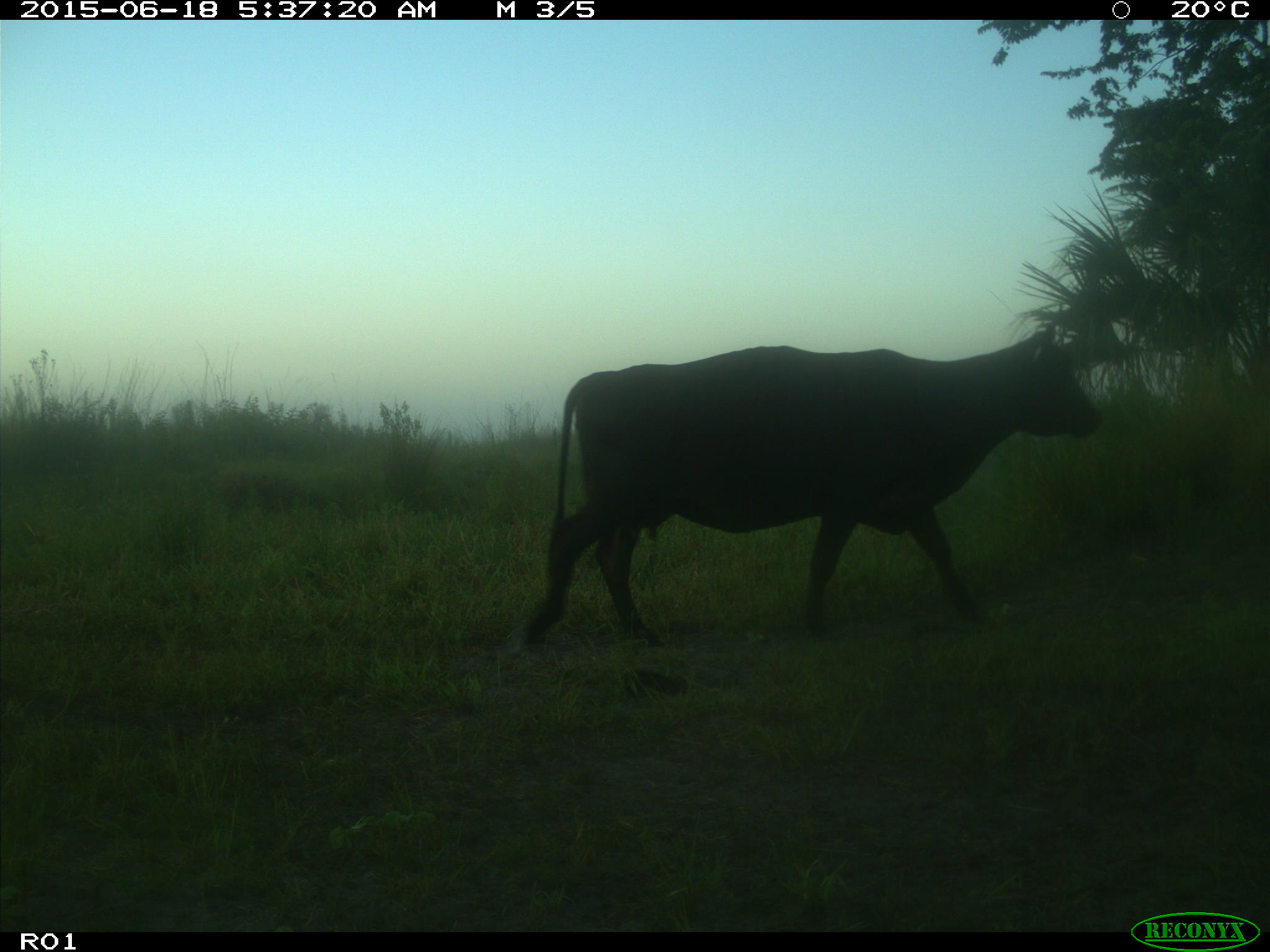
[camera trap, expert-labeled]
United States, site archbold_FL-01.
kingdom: Animalia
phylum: Chordata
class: Mammalia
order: Artiodactyla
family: Bovidae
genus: Bos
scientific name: Bos taurus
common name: domestic cow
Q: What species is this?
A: Bos taurus (domestic cow).